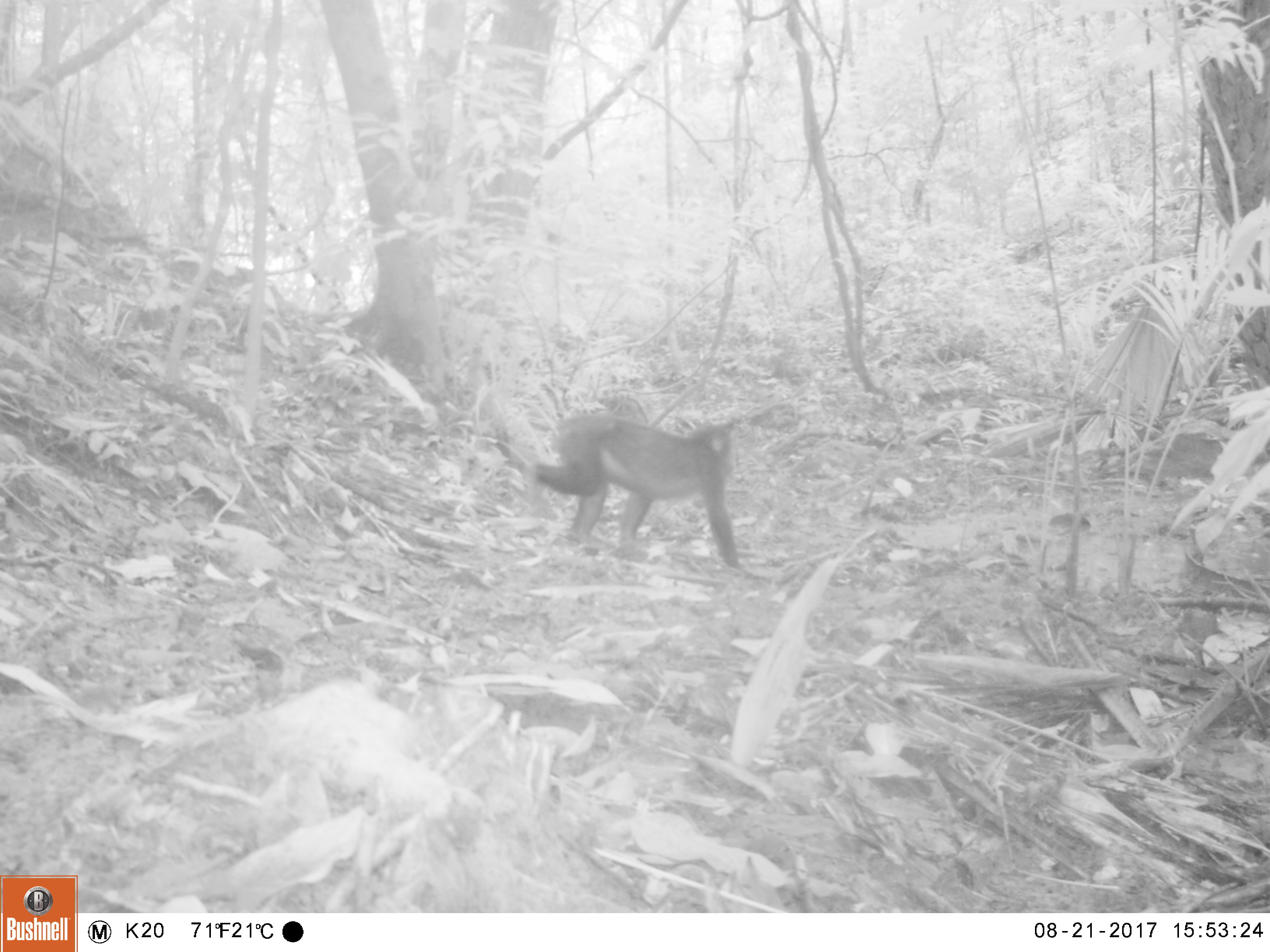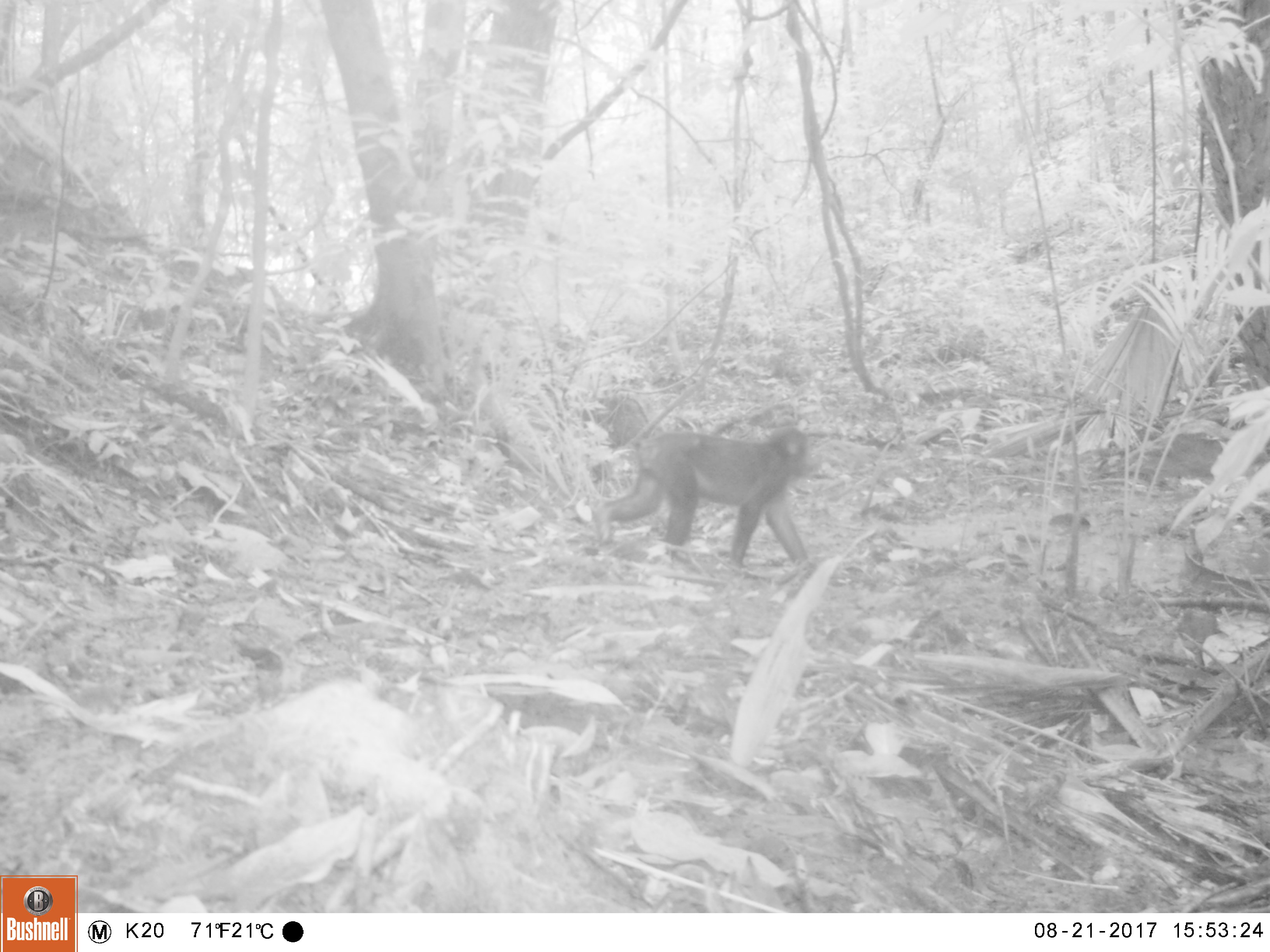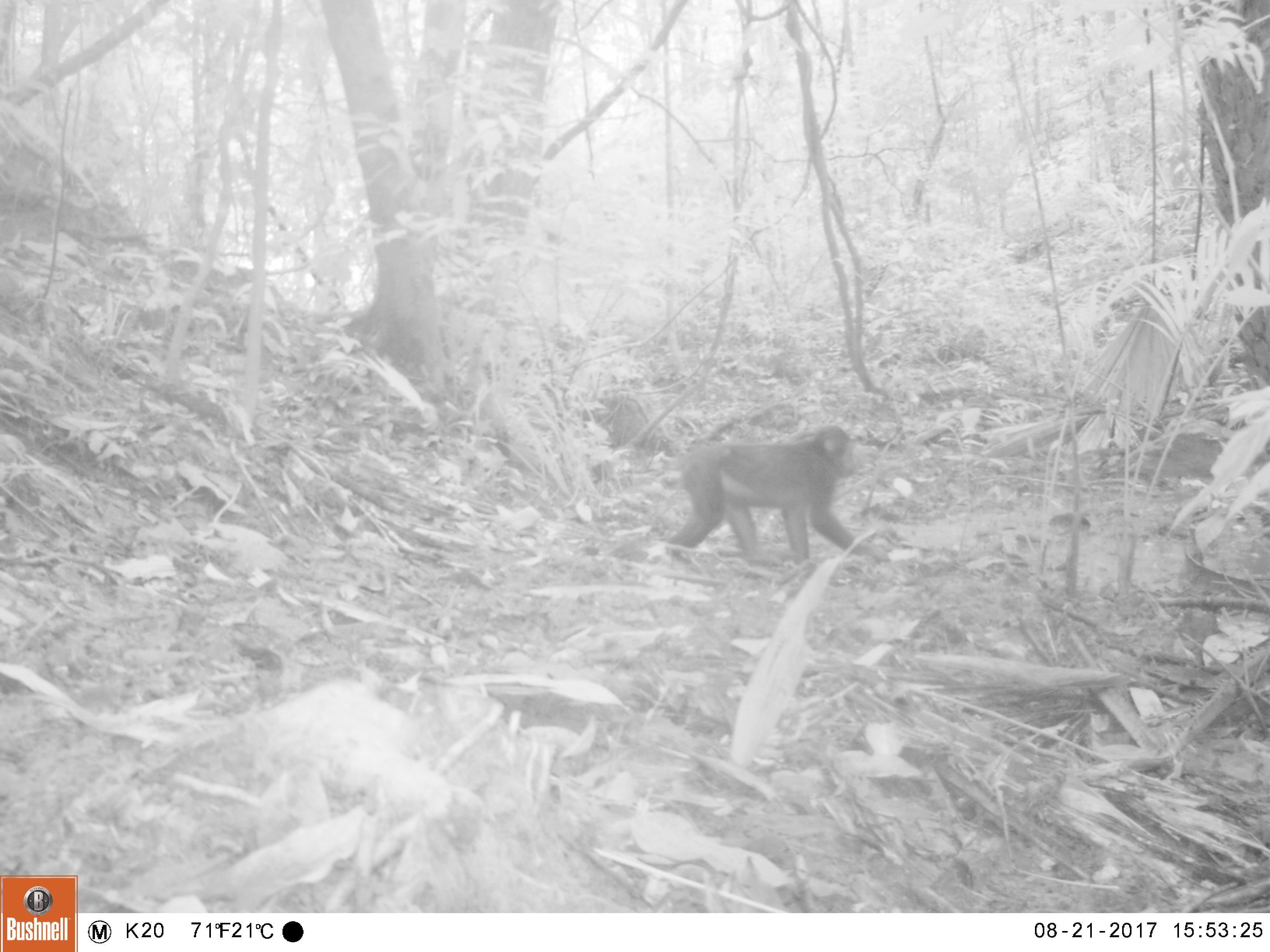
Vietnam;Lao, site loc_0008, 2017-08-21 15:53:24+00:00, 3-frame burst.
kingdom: Animalia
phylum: Chordata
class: Mammalia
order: Primates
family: Cercopithecidae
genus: Macaca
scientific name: Macaca arctoides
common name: stump-tailed macaque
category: stump tailed macaque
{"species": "stump tailed macaque (stump-tailed macaque) (Macaca arctoides)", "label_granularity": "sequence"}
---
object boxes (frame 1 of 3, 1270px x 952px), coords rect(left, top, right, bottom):
stump tailed macaque: rect(493, 415, 741, 569)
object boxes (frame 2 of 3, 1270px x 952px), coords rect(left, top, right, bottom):
stump tailed macaque: rect(591, 425, 815, 576)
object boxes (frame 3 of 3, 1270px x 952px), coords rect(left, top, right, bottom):
stump tailed macaque: rect(666, 424, 891, 579)